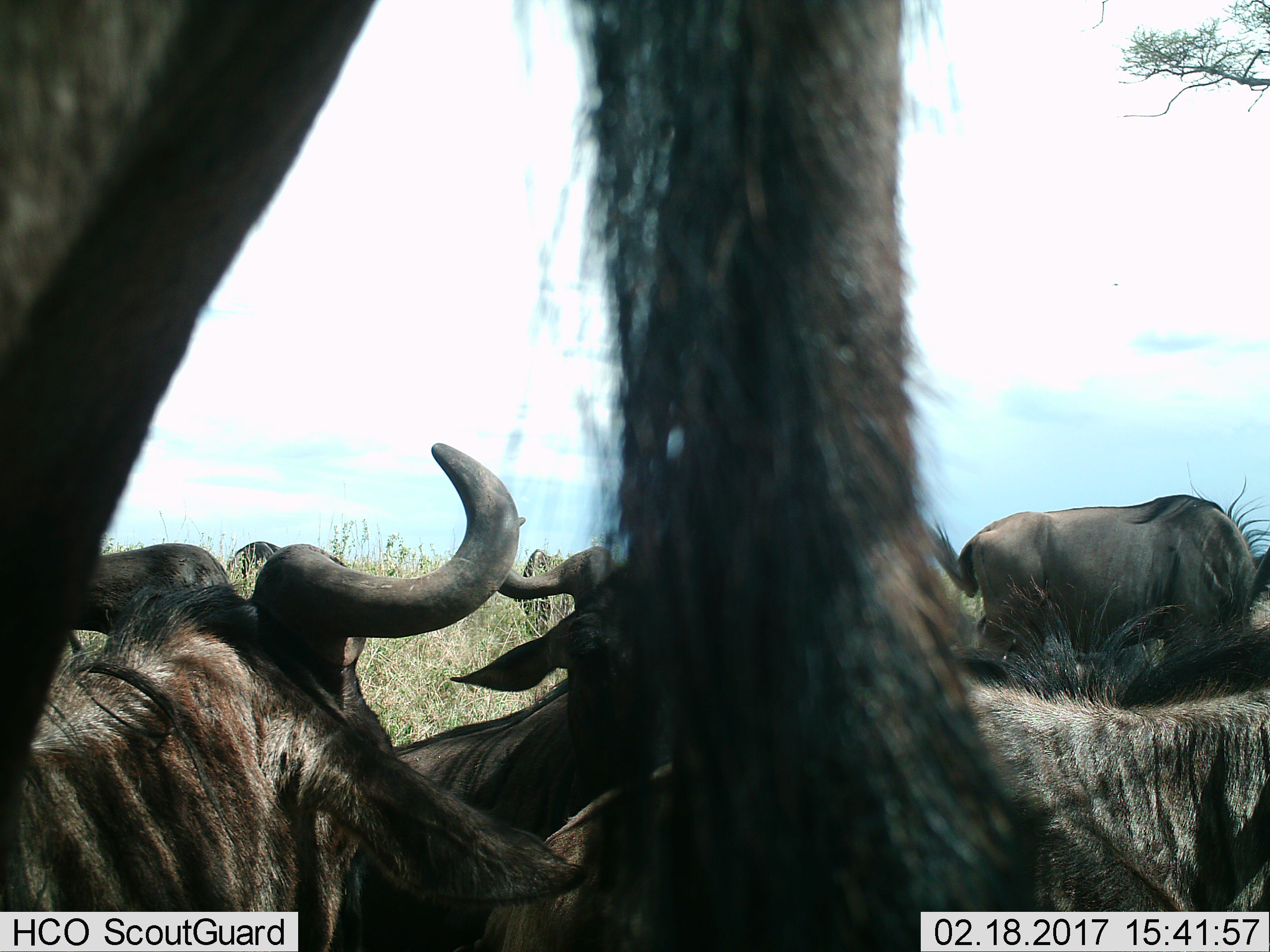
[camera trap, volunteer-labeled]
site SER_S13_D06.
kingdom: Animalia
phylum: Chordata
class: Mammalia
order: Artiodactyla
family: Bovidae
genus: Connochaetes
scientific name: Connochaetes taurinus taurinus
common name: blue wildebeest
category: wildebeestblue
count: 5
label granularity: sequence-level